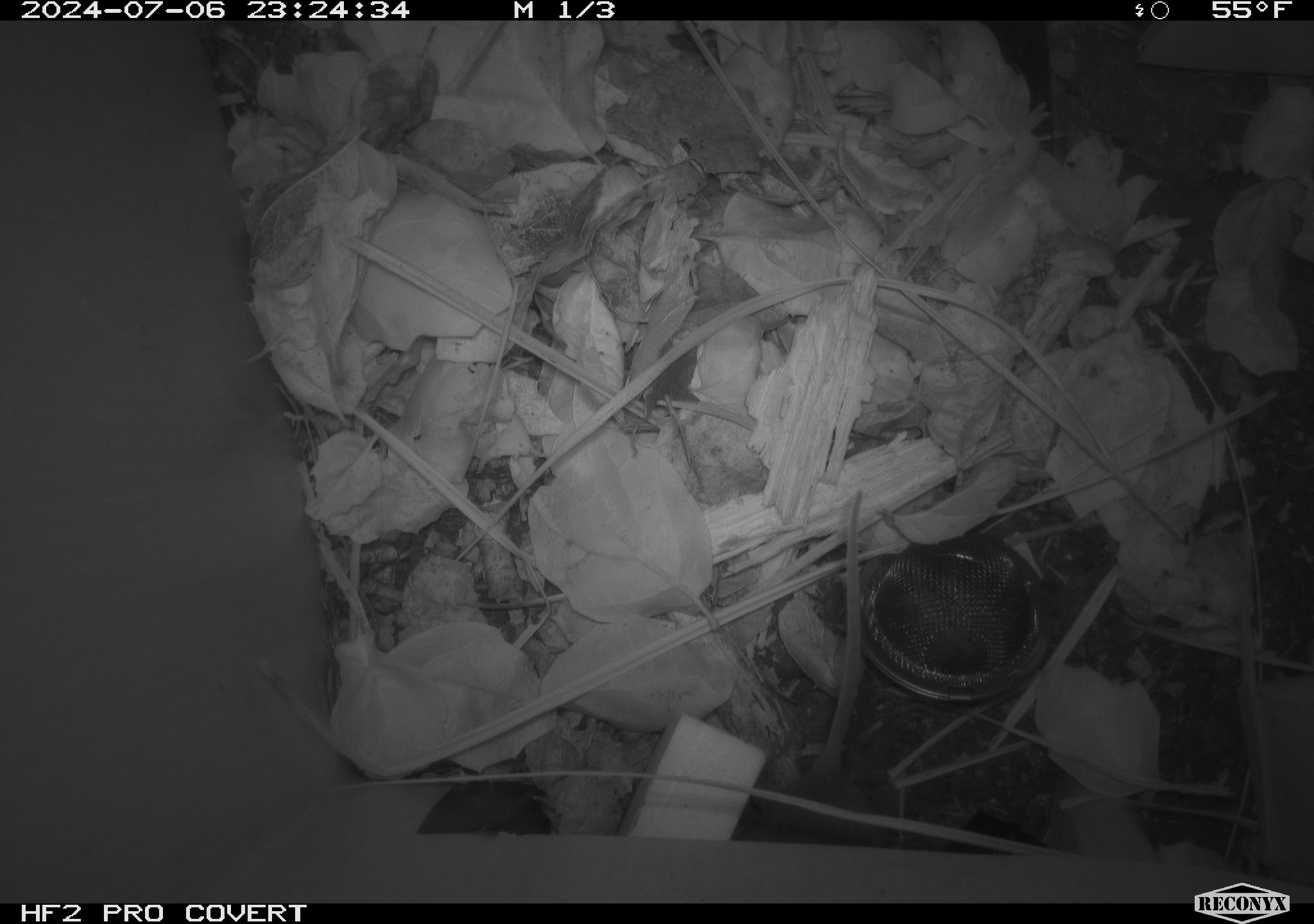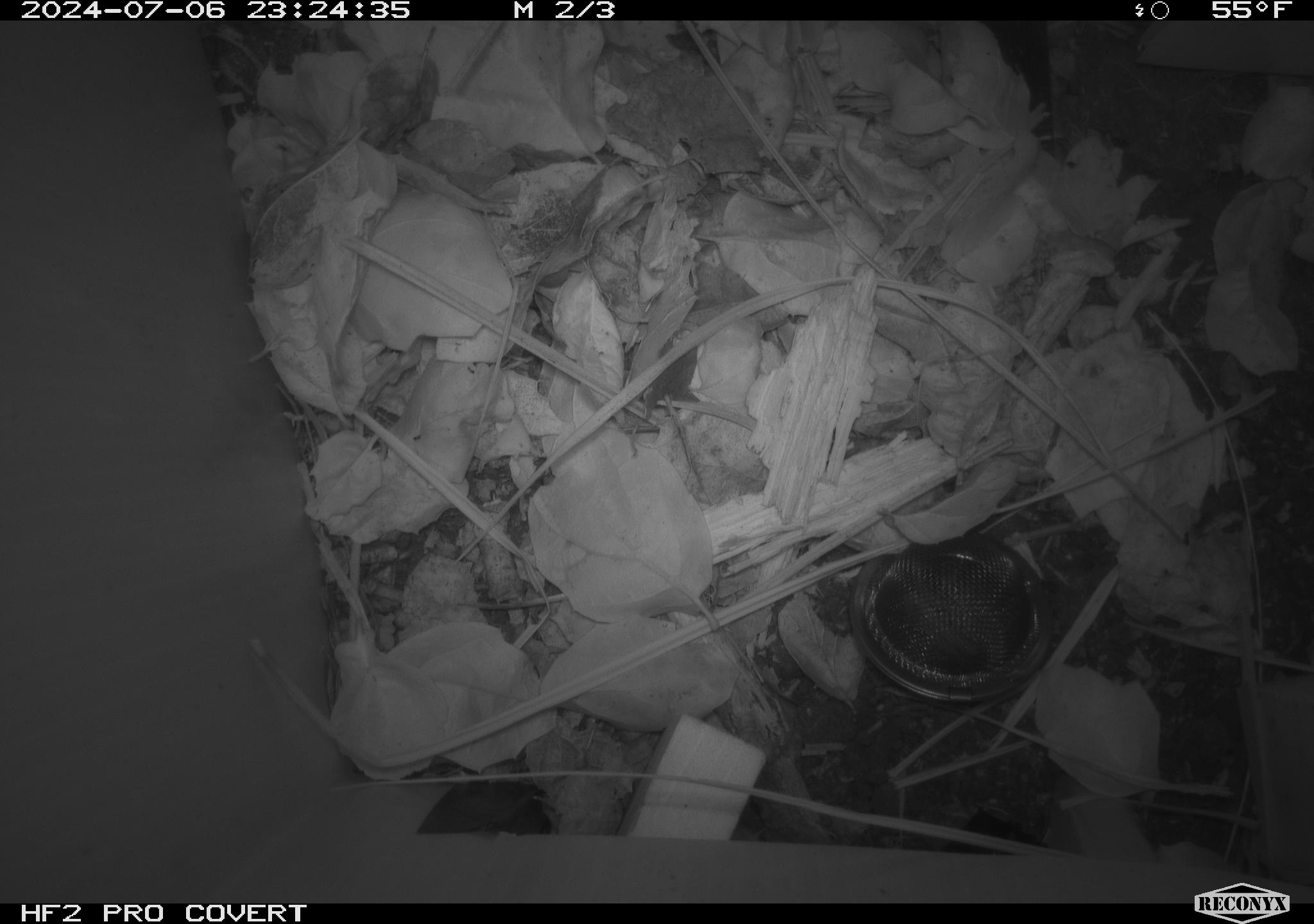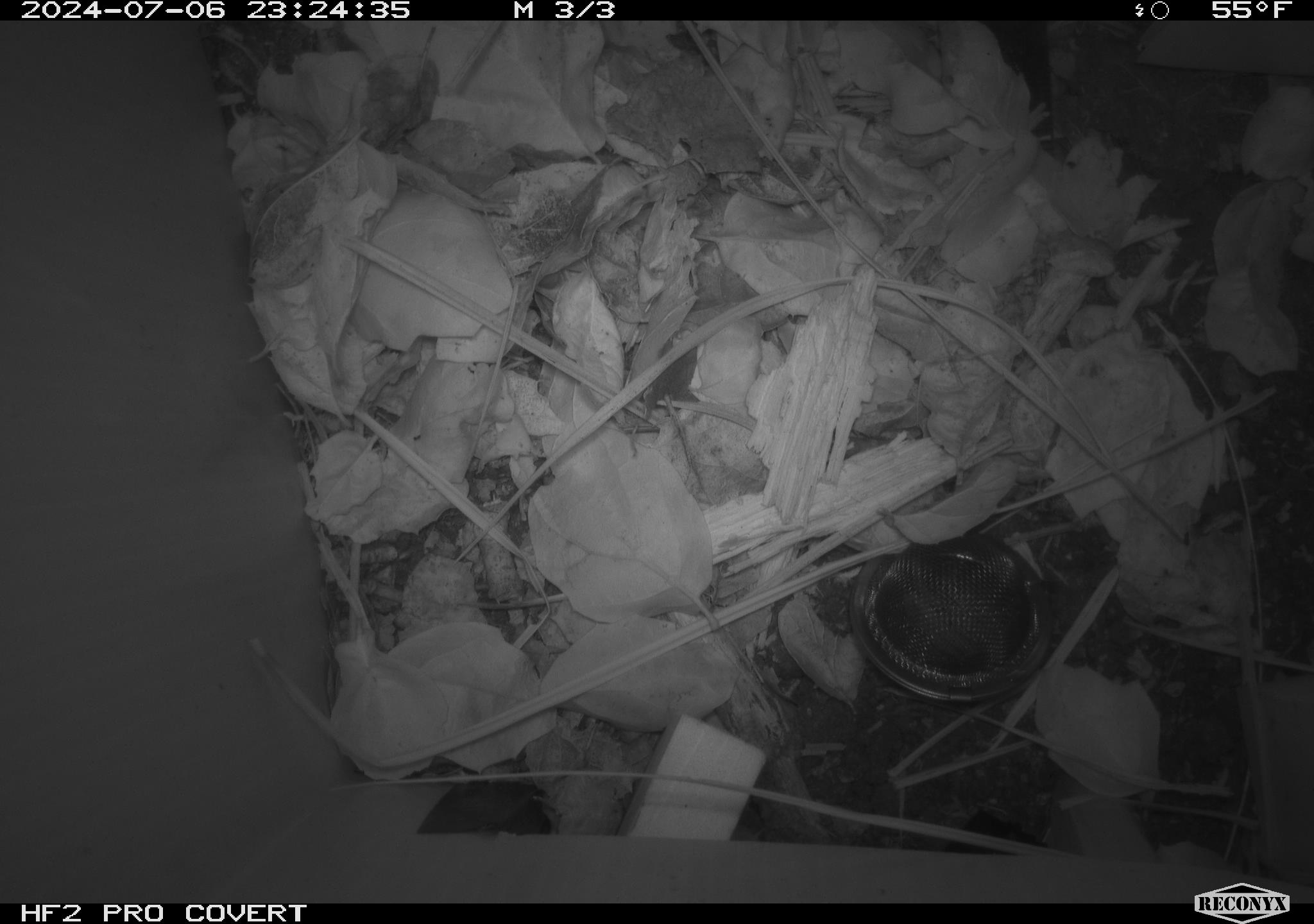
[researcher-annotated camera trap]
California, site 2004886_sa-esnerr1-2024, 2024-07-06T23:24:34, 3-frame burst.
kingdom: Animalia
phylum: Chordata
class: Mammalia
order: Rodentia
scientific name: Rodentia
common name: rodent